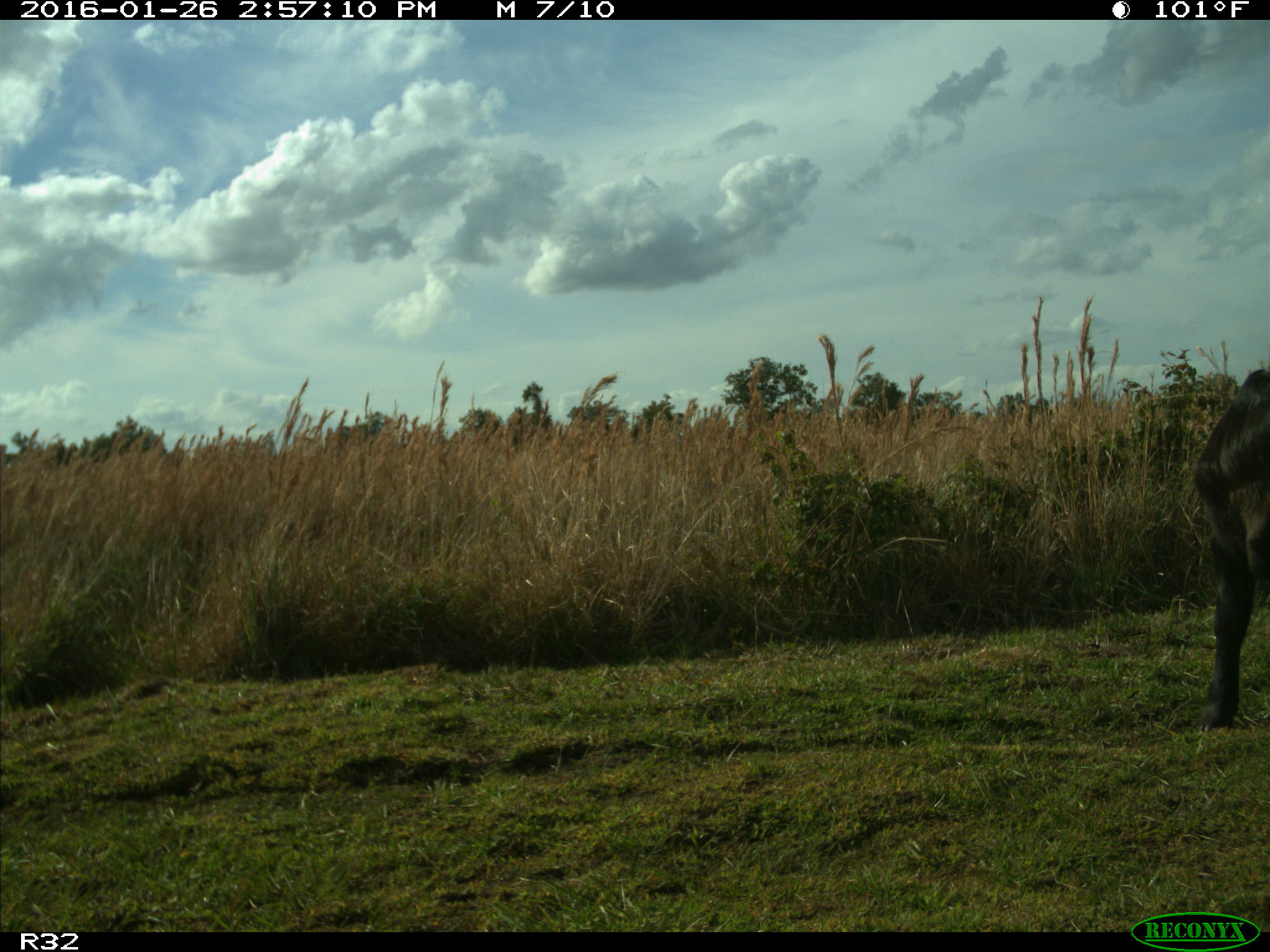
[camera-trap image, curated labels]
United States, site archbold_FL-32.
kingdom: Animalia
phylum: Chordata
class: Mammalia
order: Artiodactyla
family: Bovidae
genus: Bos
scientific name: Bos taurus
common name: domestic cow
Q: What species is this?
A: Bos taurus (domestic cow).